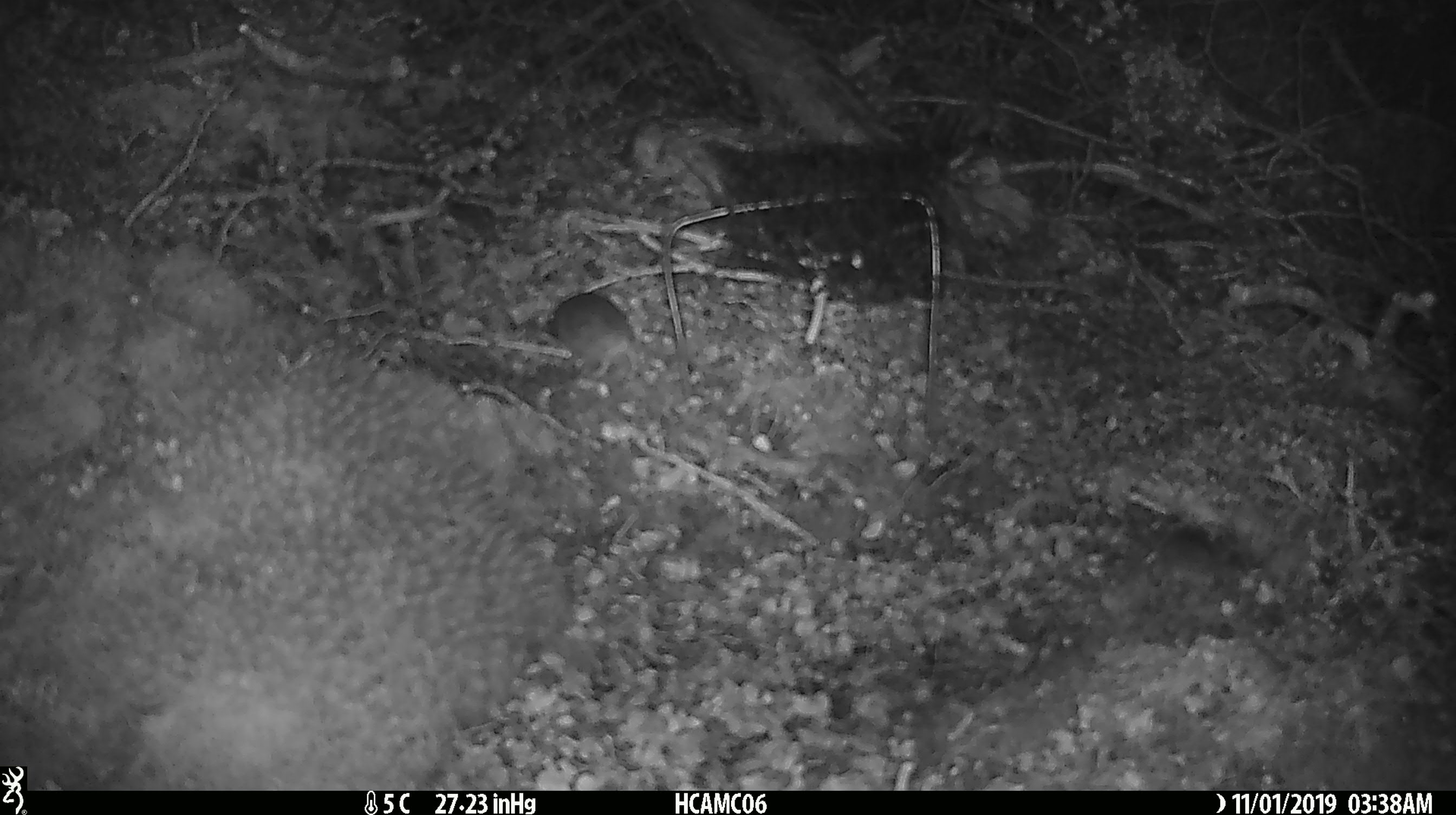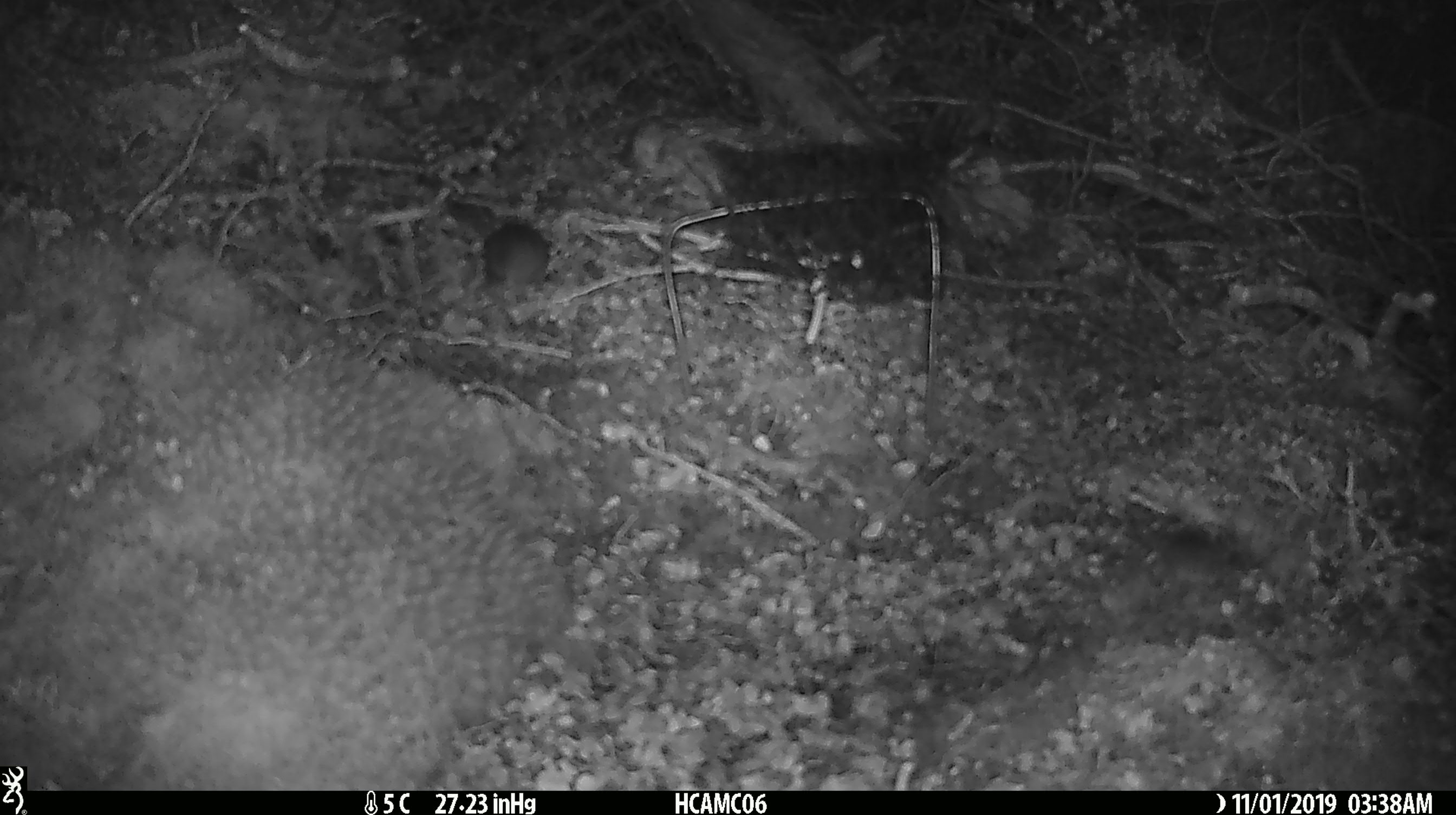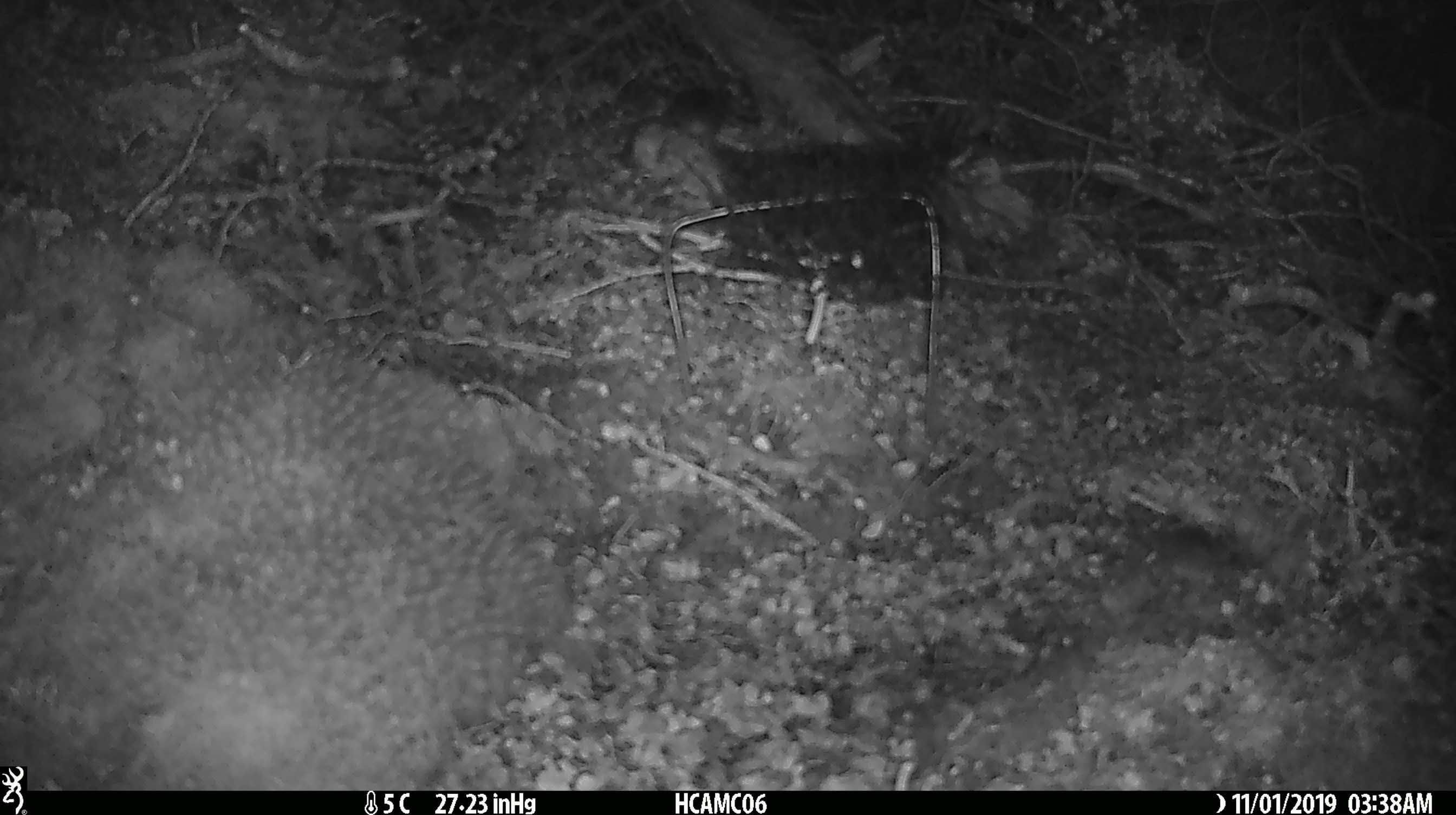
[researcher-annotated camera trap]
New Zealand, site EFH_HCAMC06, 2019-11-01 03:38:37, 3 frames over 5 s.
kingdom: Animalia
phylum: Chordata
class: Mammalia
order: Rodentia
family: Muridae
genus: Mus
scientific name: Mus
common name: mouse